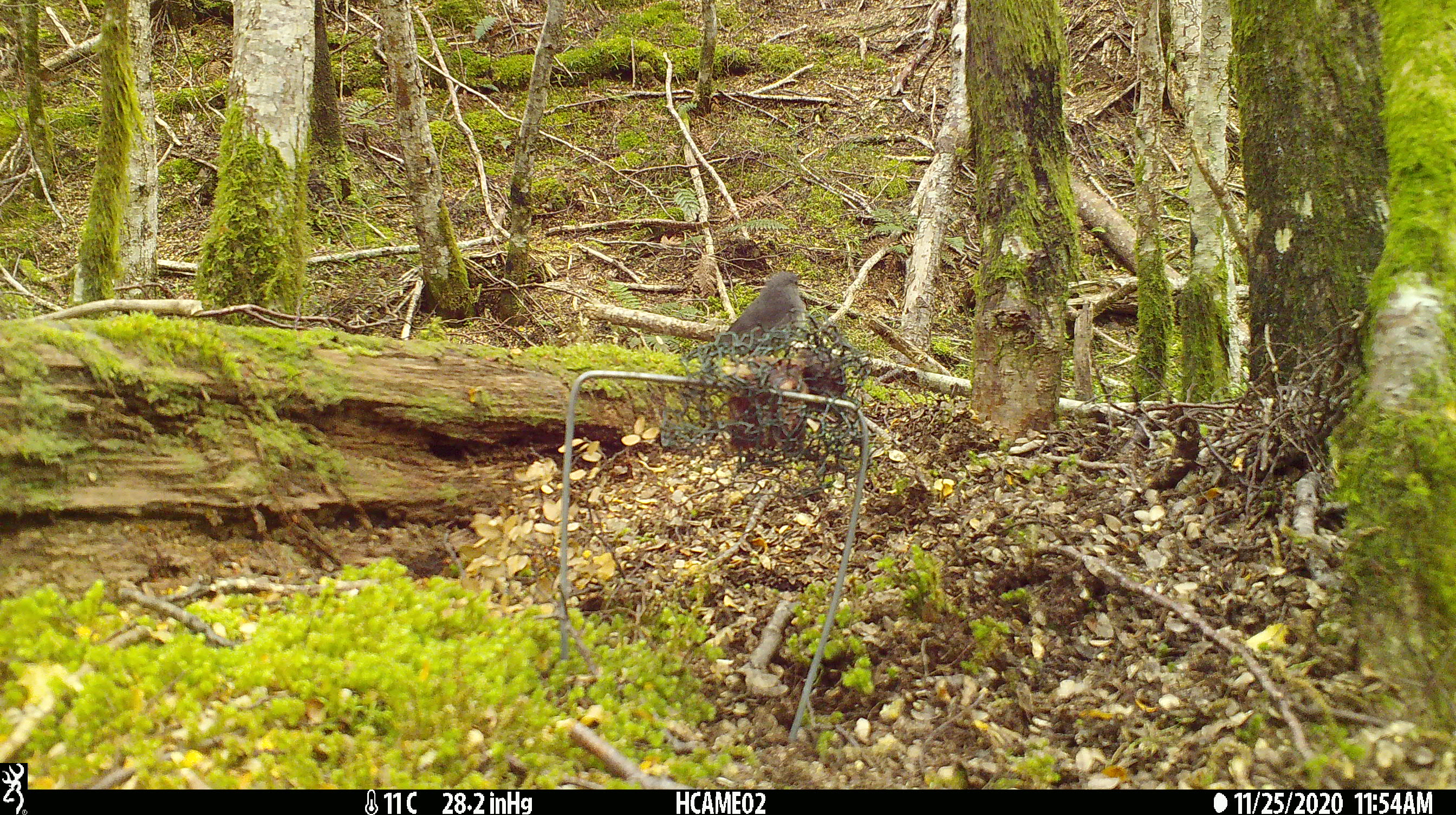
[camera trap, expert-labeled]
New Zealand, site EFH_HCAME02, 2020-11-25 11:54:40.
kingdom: Animalia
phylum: Chordata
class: Aves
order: Passeriformes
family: Petroicidae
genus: Petroica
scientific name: Petroica australis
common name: new zealand robin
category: robin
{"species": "robin (new zealand robin) (Petroica australis)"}